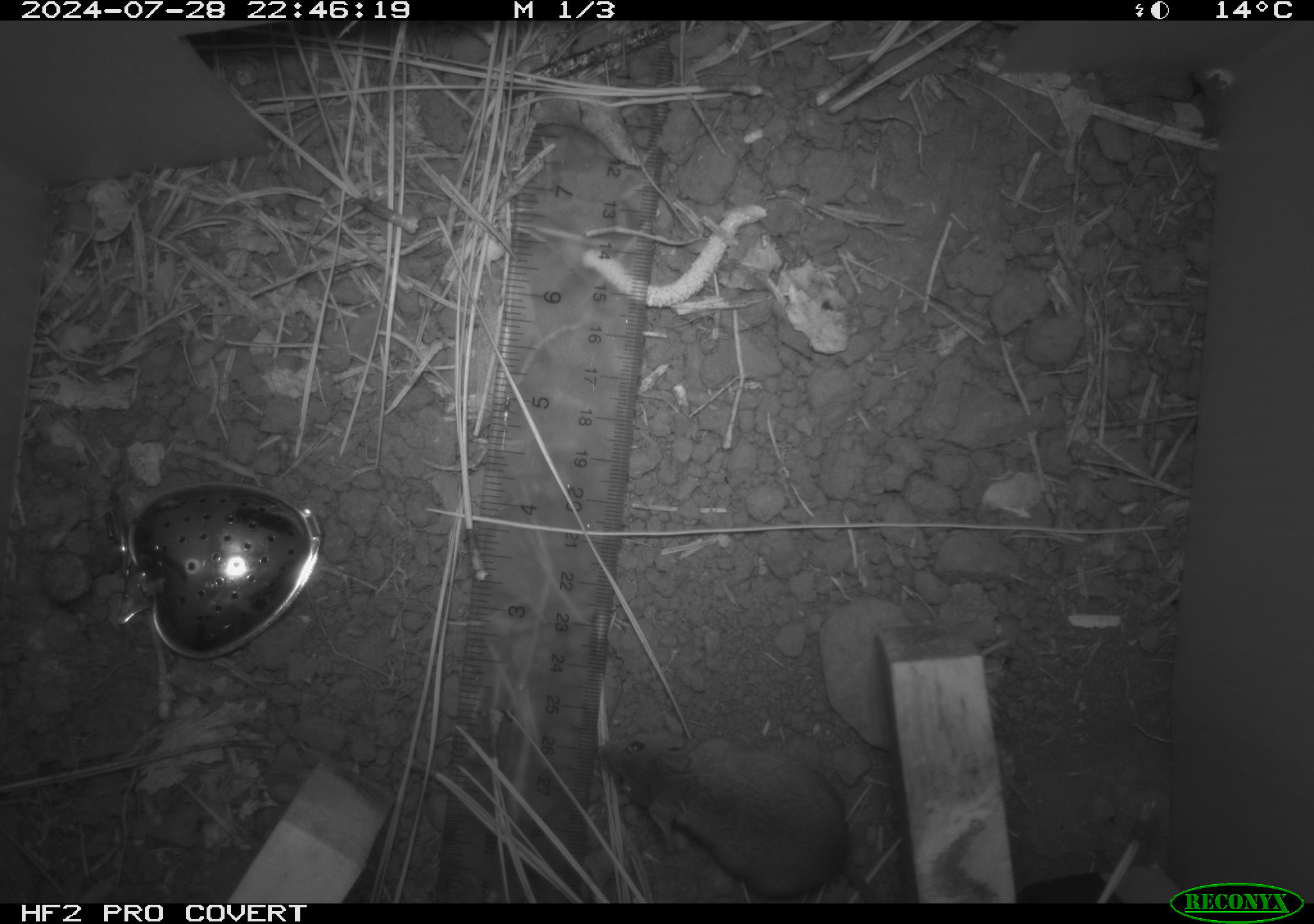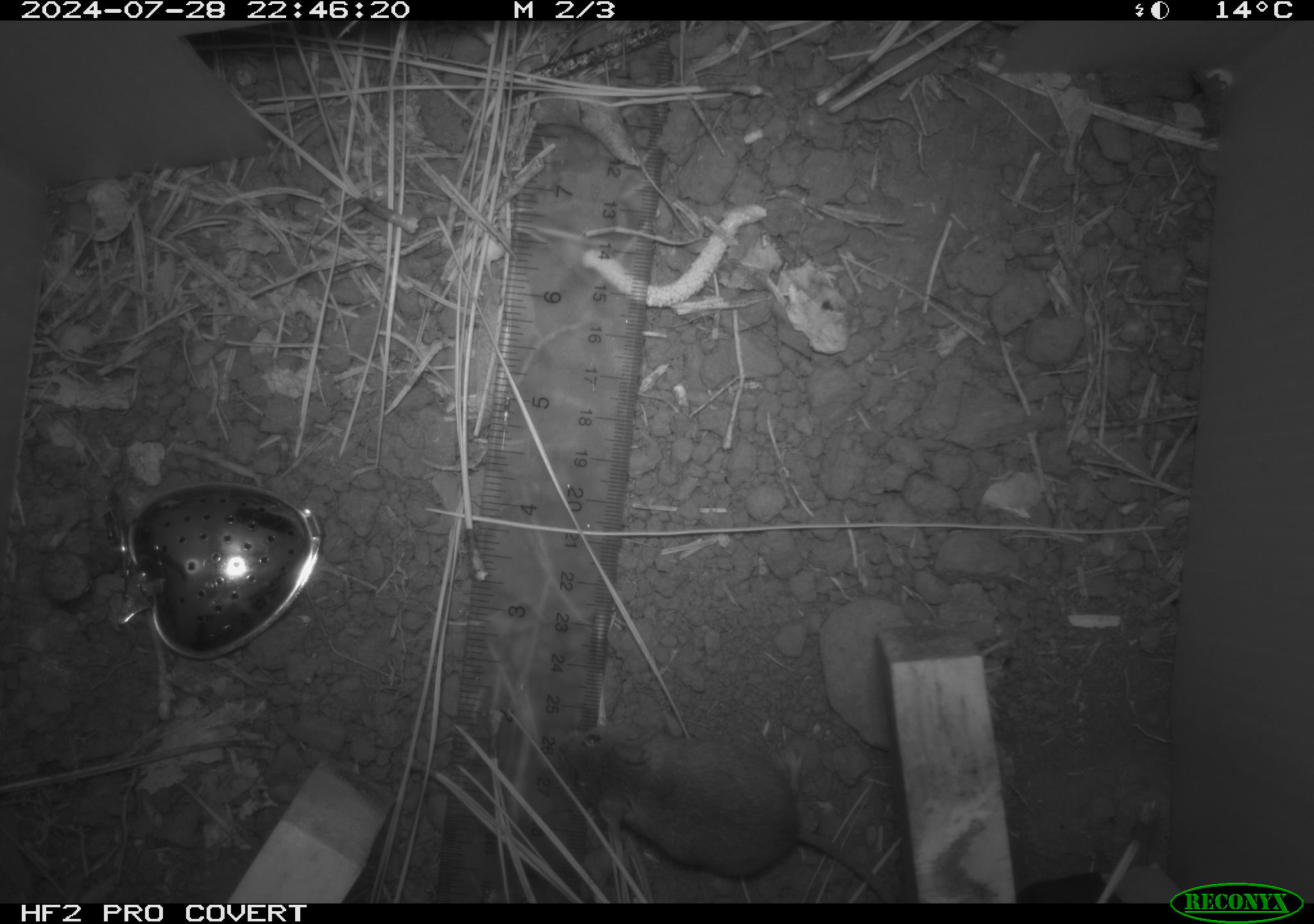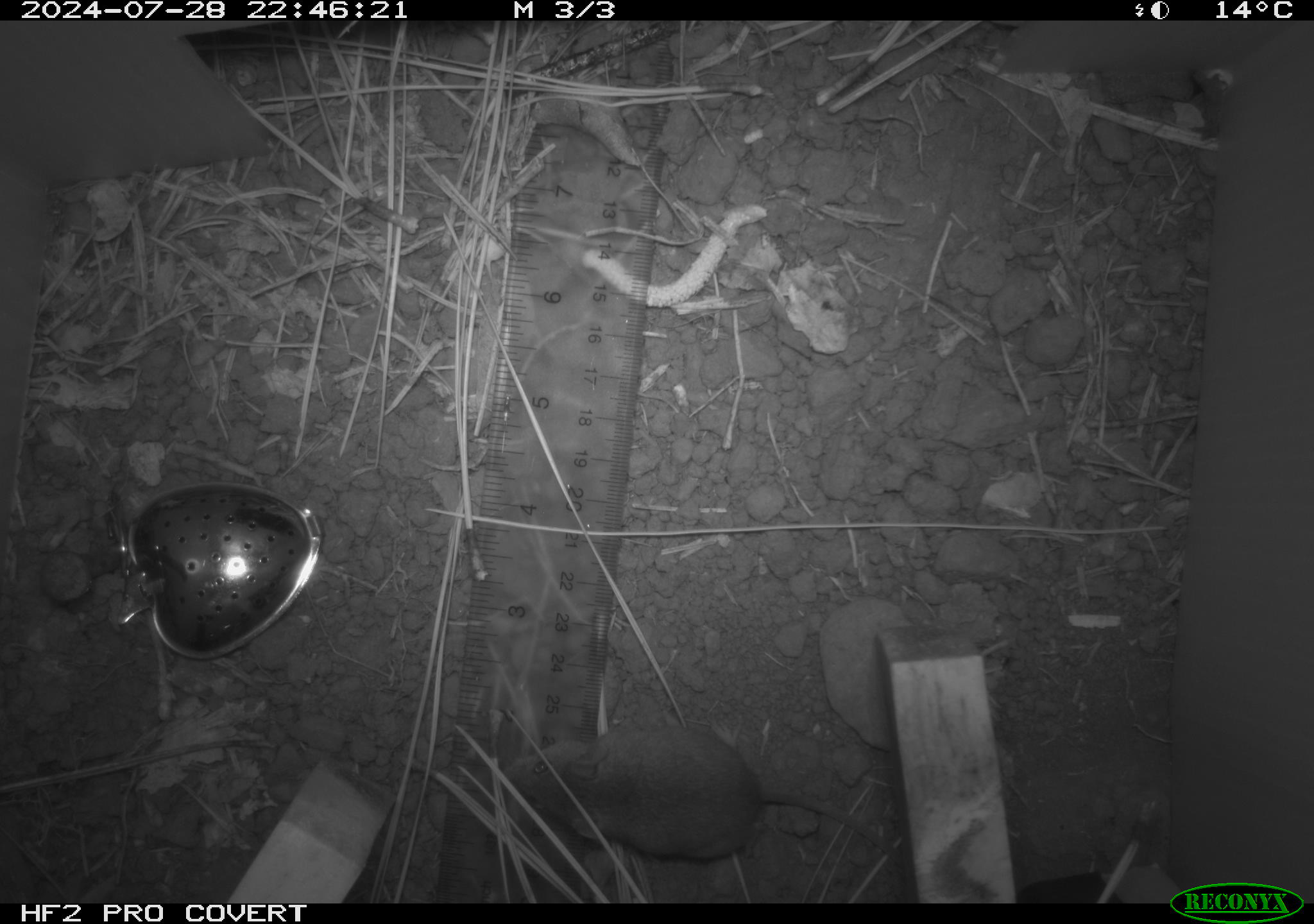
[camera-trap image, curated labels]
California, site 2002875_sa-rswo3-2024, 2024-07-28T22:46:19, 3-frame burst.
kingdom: Animalia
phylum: Chordata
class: Mammalia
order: Rodentia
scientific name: Rodentia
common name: mouse species